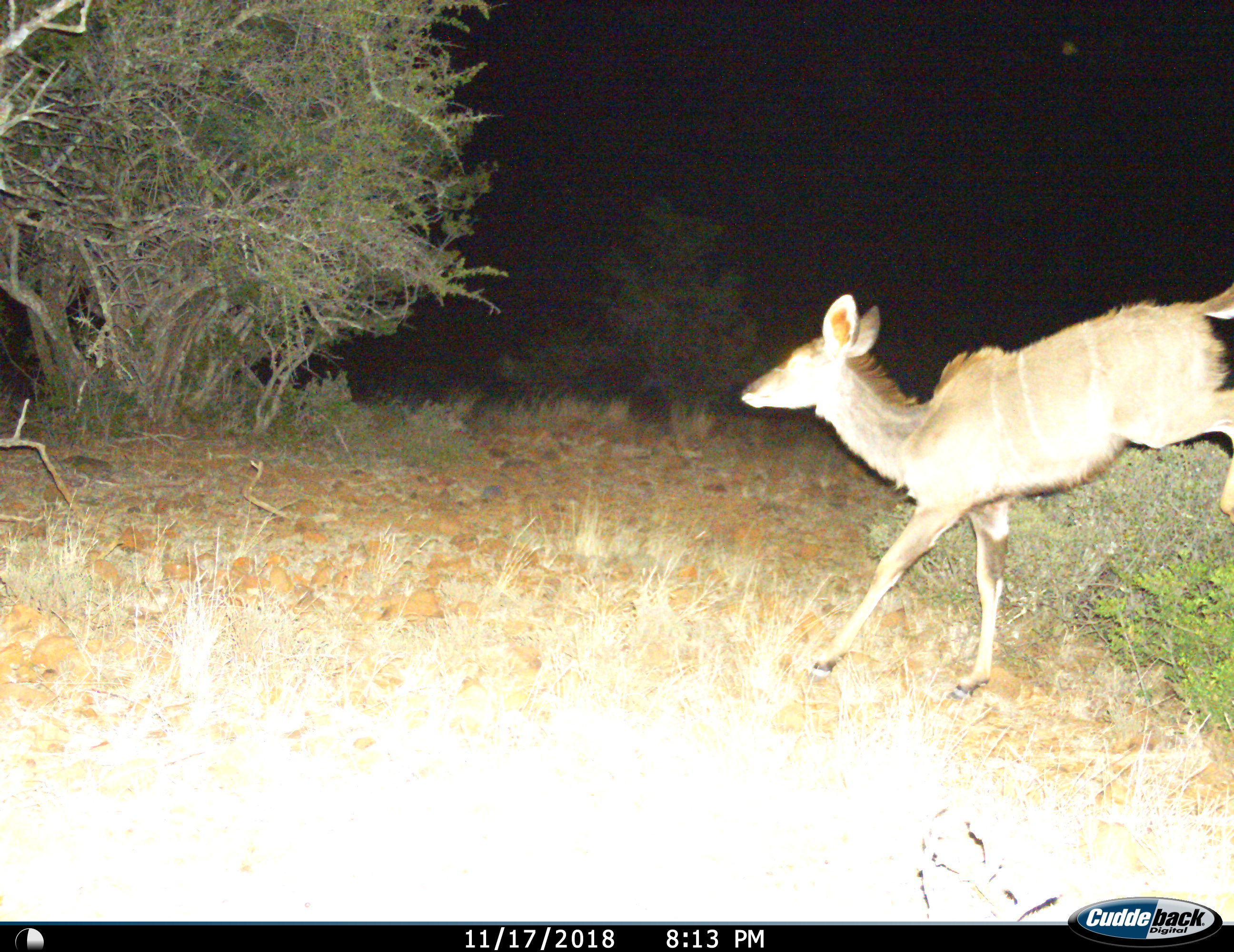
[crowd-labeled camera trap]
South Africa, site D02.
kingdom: Animalia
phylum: Chordata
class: Mammalia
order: Artiodactyla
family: Bovidae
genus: Tragelaphus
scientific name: Tragelaphus strepsiceros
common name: greater kudu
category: kudu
Kudu (greater kudu) (Tragelaphus strepsiceros), count 1. Behavior (volunteer vote fractions): standing 10%, resting 0%, moving 100%, interacting 0%. Young present (vote fraction): 20%. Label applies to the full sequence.